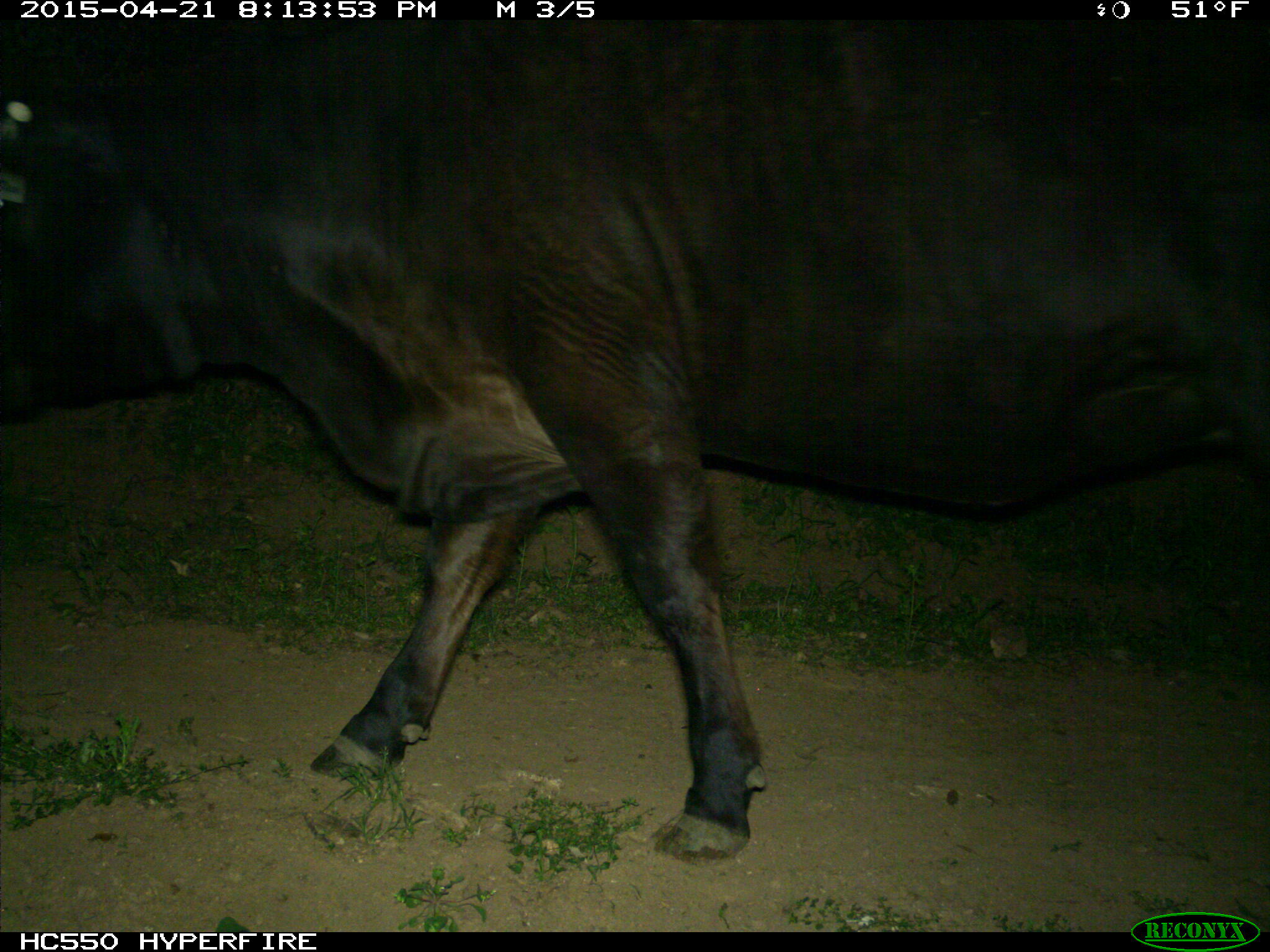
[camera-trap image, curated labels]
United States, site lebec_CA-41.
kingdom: Animalia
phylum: Chordata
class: Mammalia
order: Artiodactyla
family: Bovidae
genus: Bos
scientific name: Bos taurus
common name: domestic cow